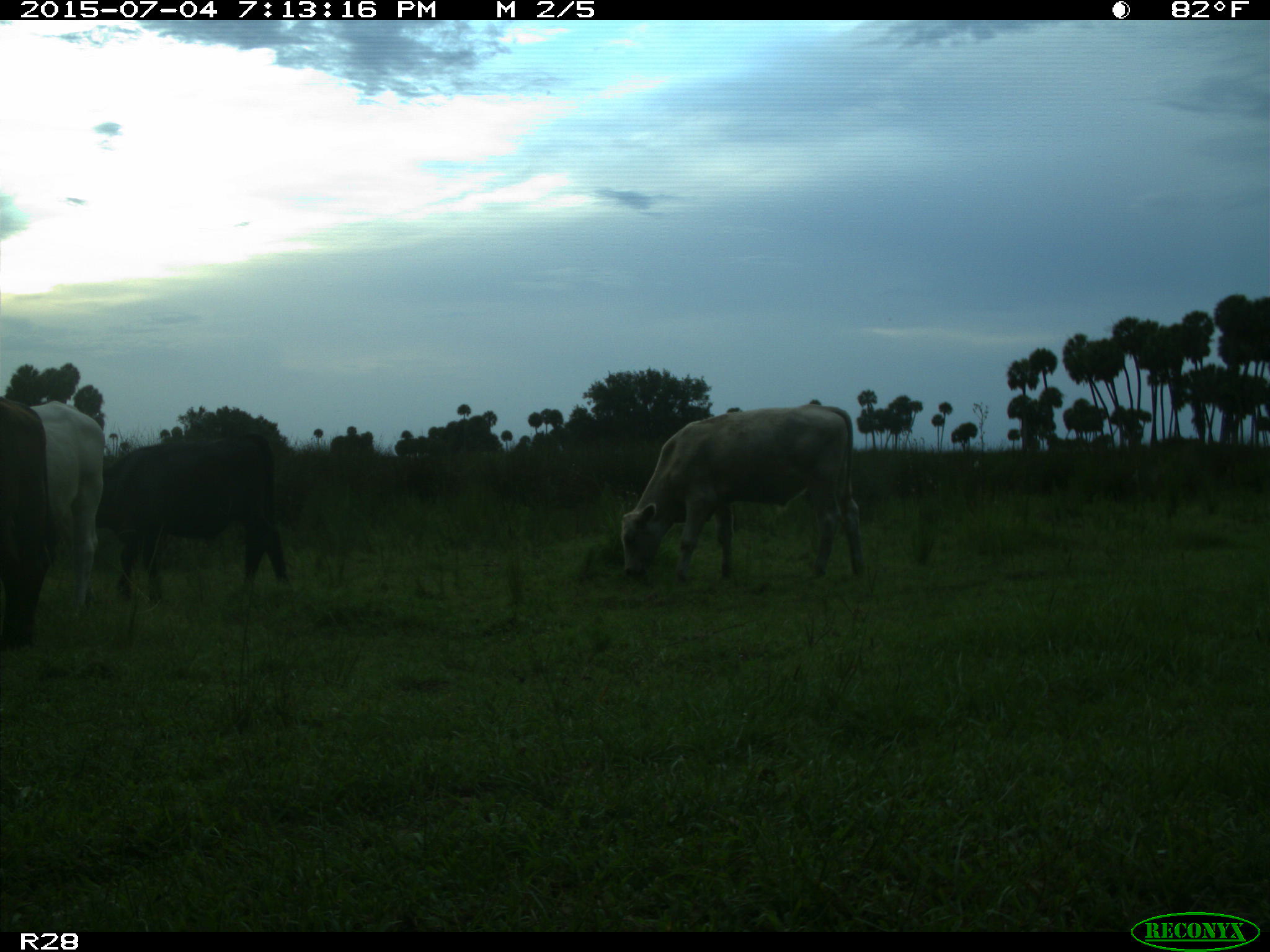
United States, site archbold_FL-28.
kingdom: Animalia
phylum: Chordata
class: Mammalia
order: Artiodactyla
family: Bovidae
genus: Bos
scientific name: Bos taurus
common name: domestic cow